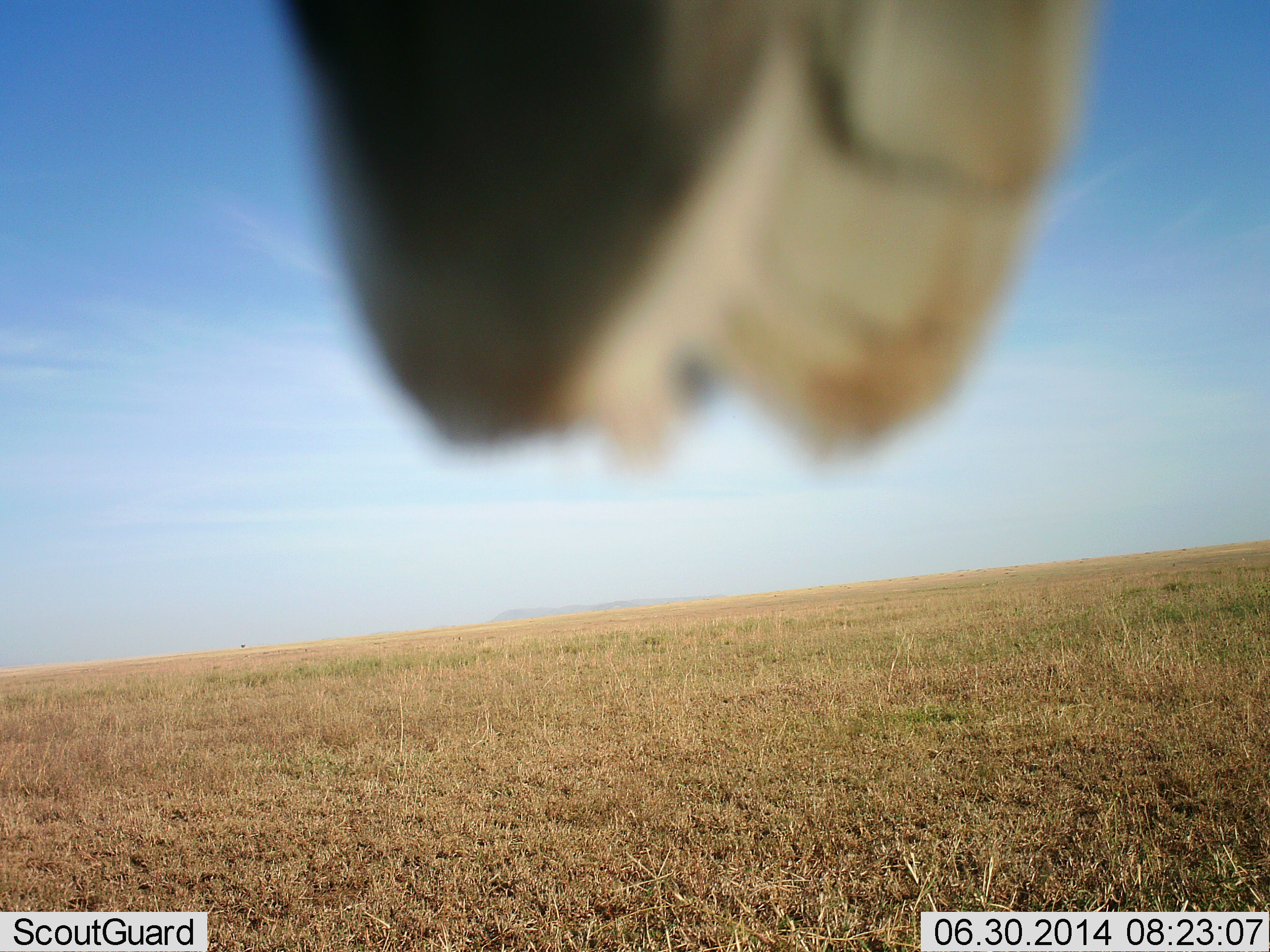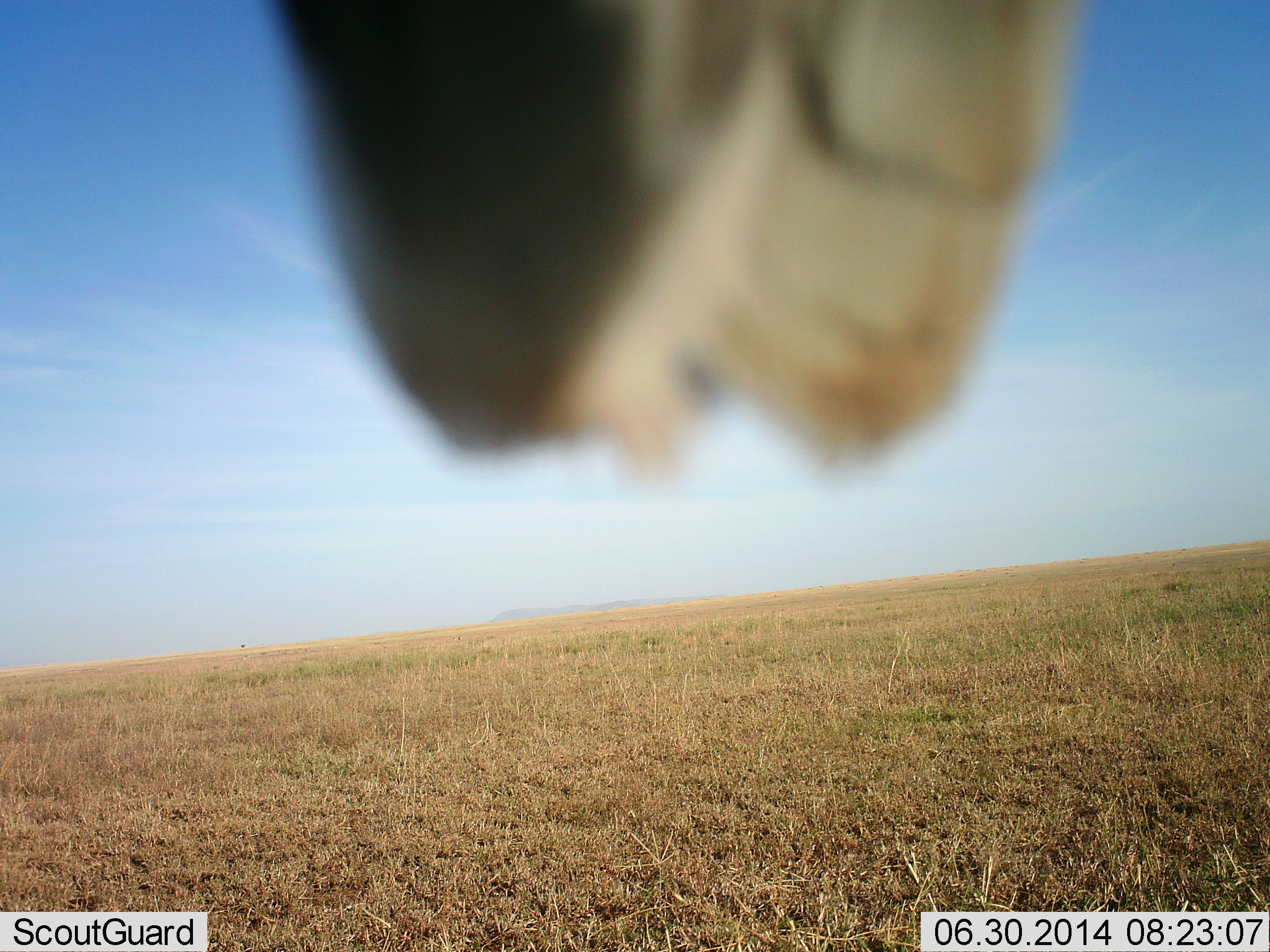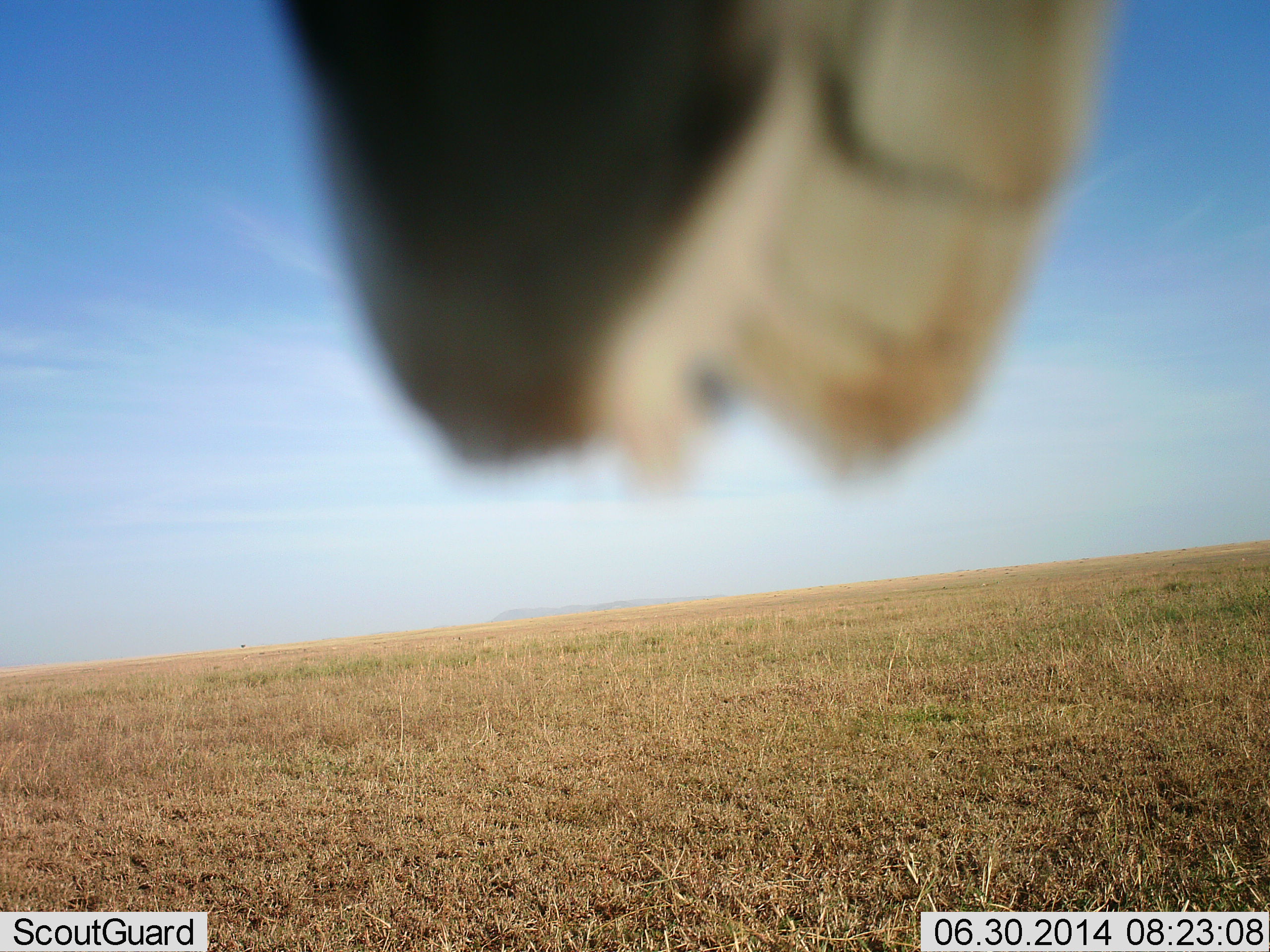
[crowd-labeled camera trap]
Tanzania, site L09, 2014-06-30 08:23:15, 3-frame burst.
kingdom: Animalia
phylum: Chordata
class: Aves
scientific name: Aves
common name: bird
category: otherbird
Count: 1.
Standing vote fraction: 25%.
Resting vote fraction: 75%.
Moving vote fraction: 0%.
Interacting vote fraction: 0%.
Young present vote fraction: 0%.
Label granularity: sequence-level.